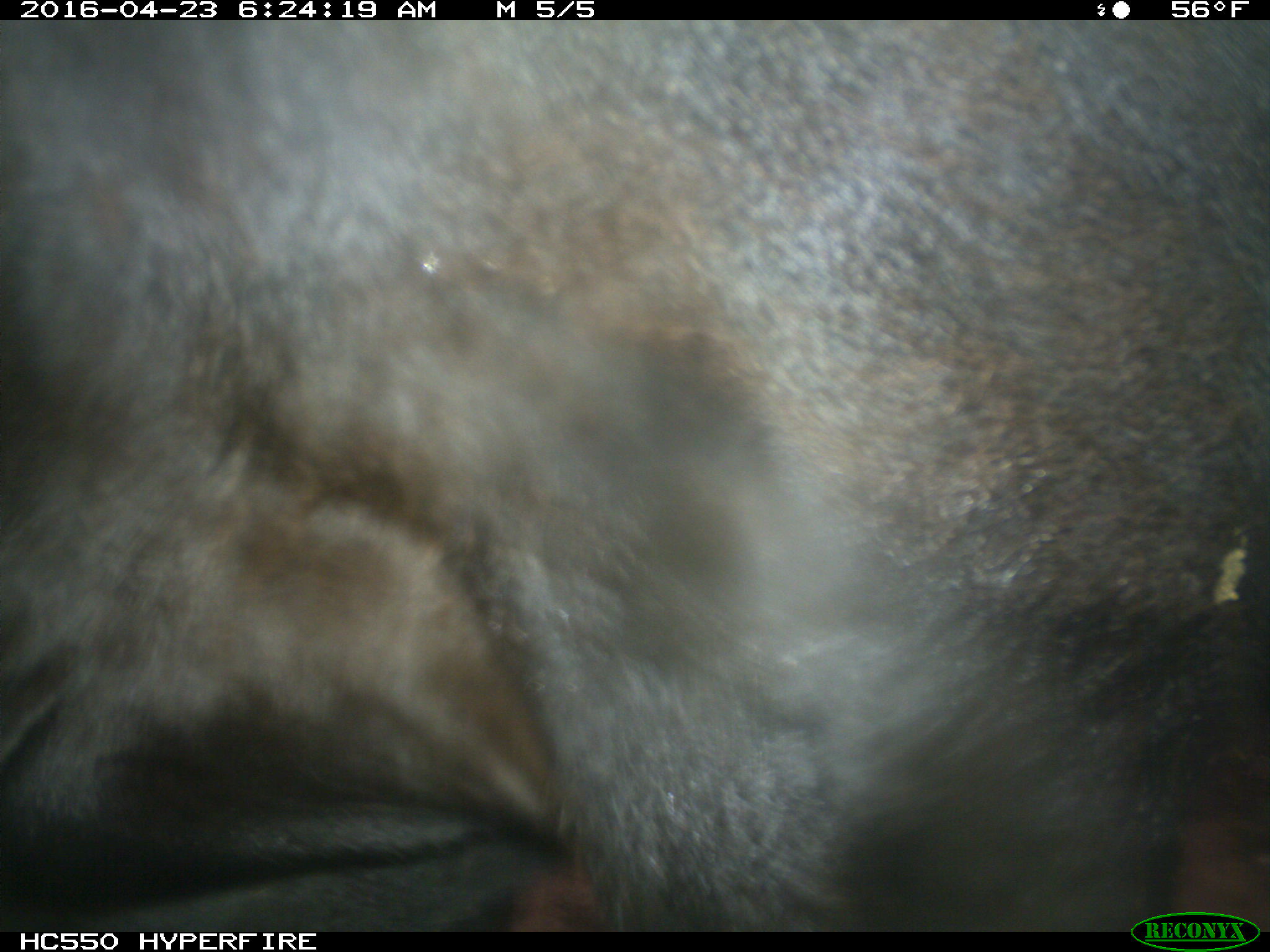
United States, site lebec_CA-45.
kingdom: Animalia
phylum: Chordata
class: Mammalia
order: Artiodactyla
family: Bovidae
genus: Bos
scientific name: Bos taurus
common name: domestic cow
Bos taurus (domestic cow).